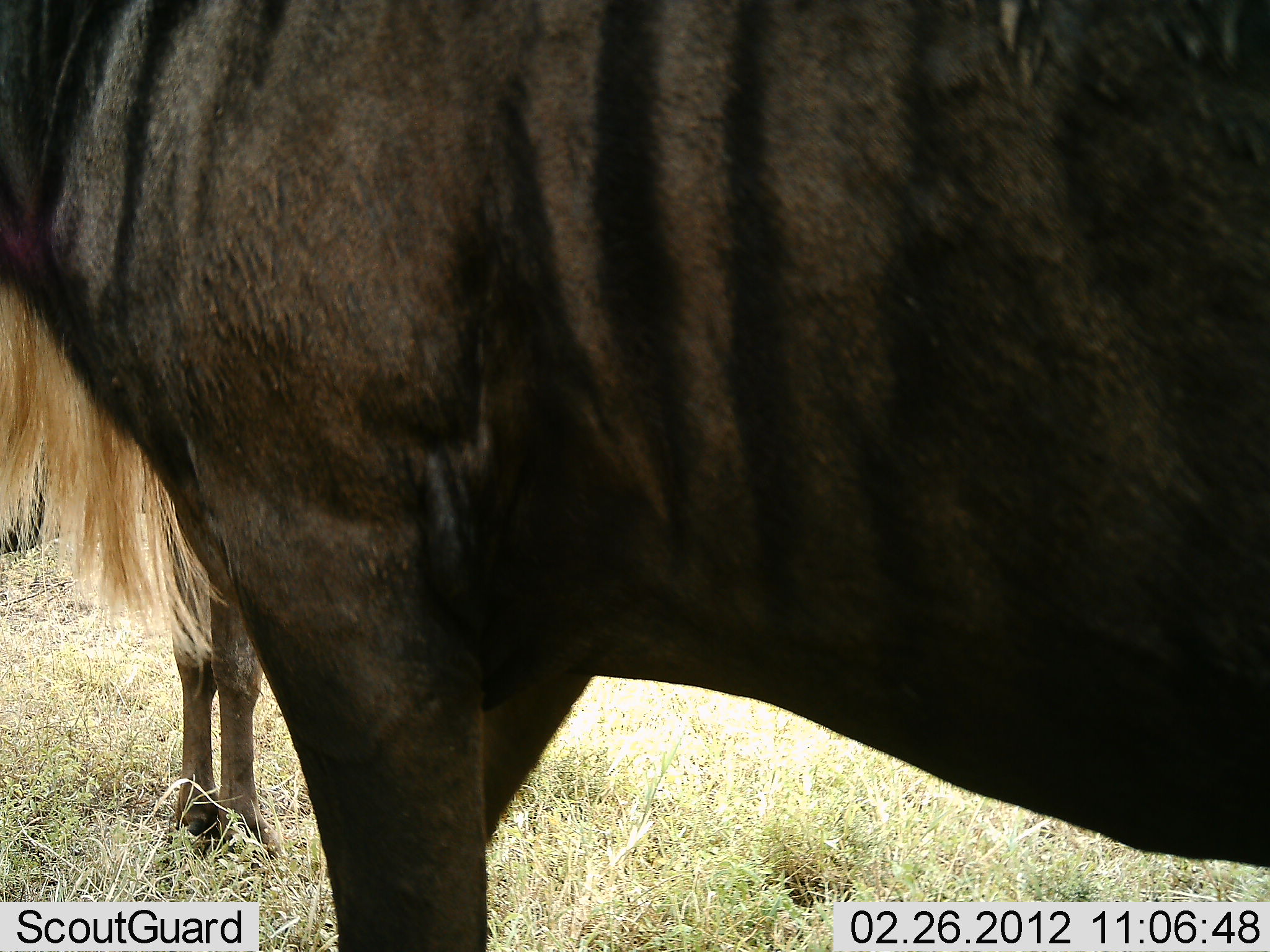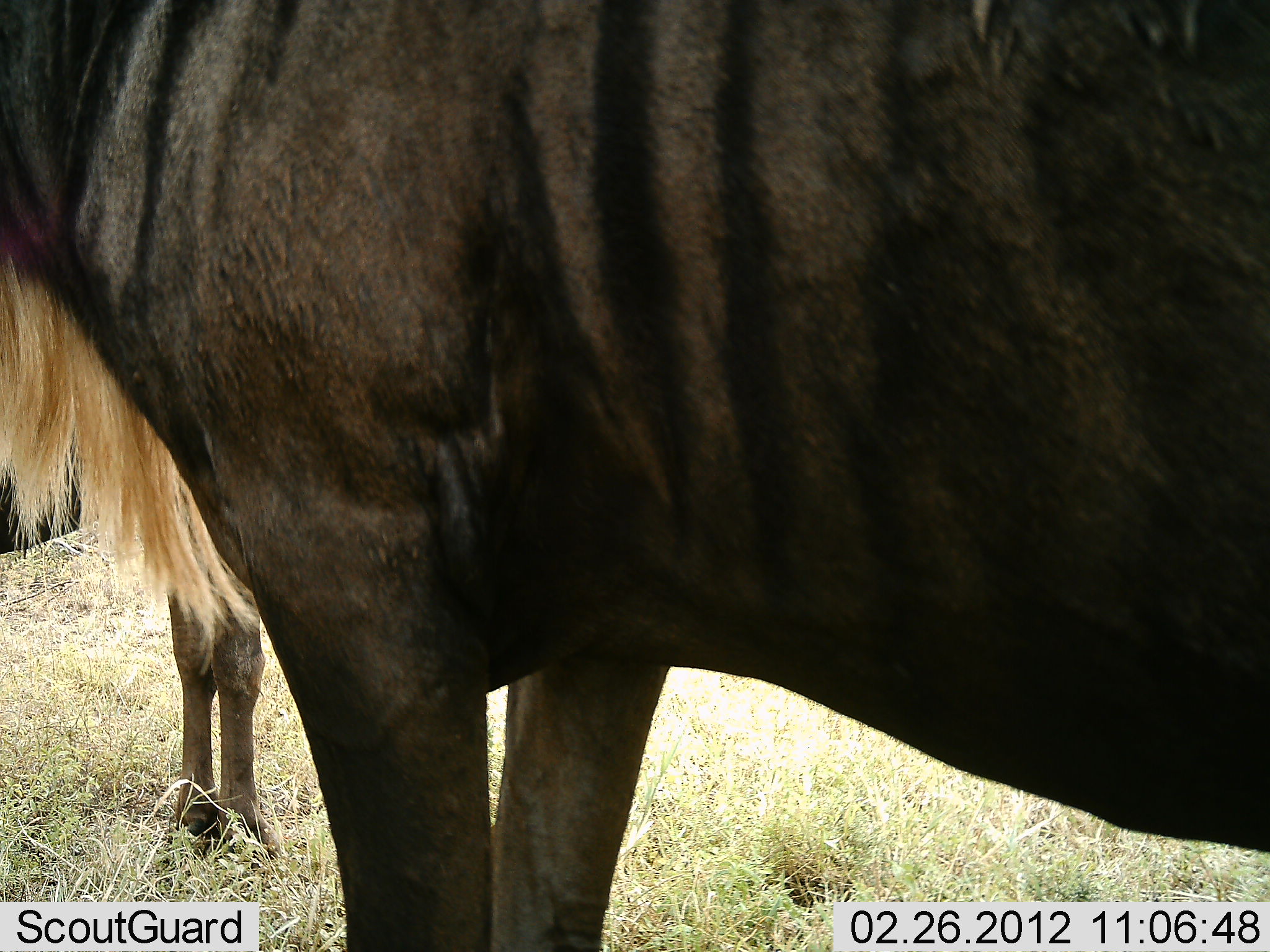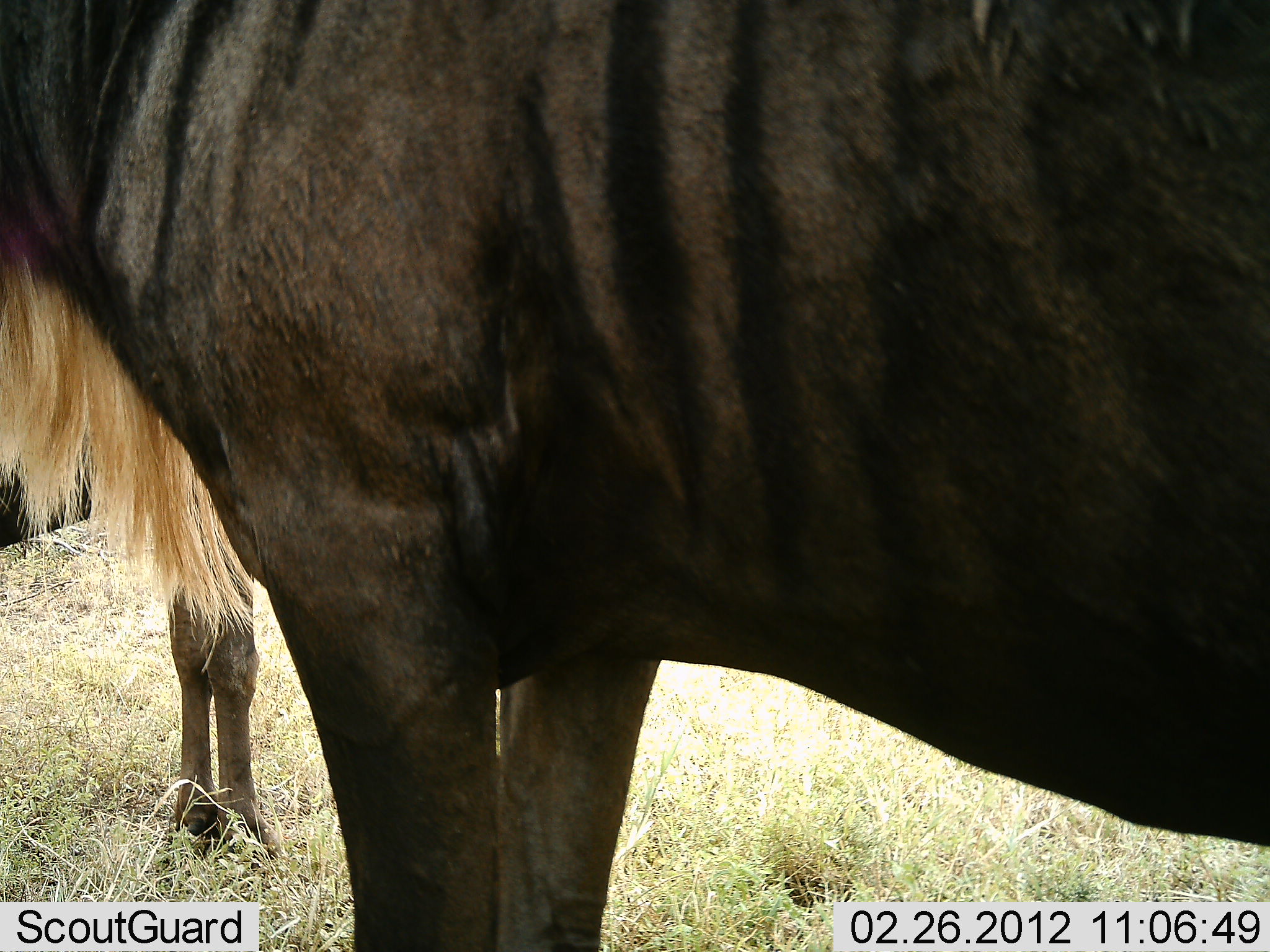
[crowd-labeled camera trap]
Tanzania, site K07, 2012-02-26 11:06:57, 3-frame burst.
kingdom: Animalia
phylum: Chordata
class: Mammalia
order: Artiodactyla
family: Bovidae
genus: Connochaetes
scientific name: Connochaetes taurinus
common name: blue wildebeest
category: wildebeest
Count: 2.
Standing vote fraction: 96%.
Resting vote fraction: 0%.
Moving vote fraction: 4%.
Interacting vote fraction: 0%.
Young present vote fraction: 7%.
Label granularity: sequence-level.